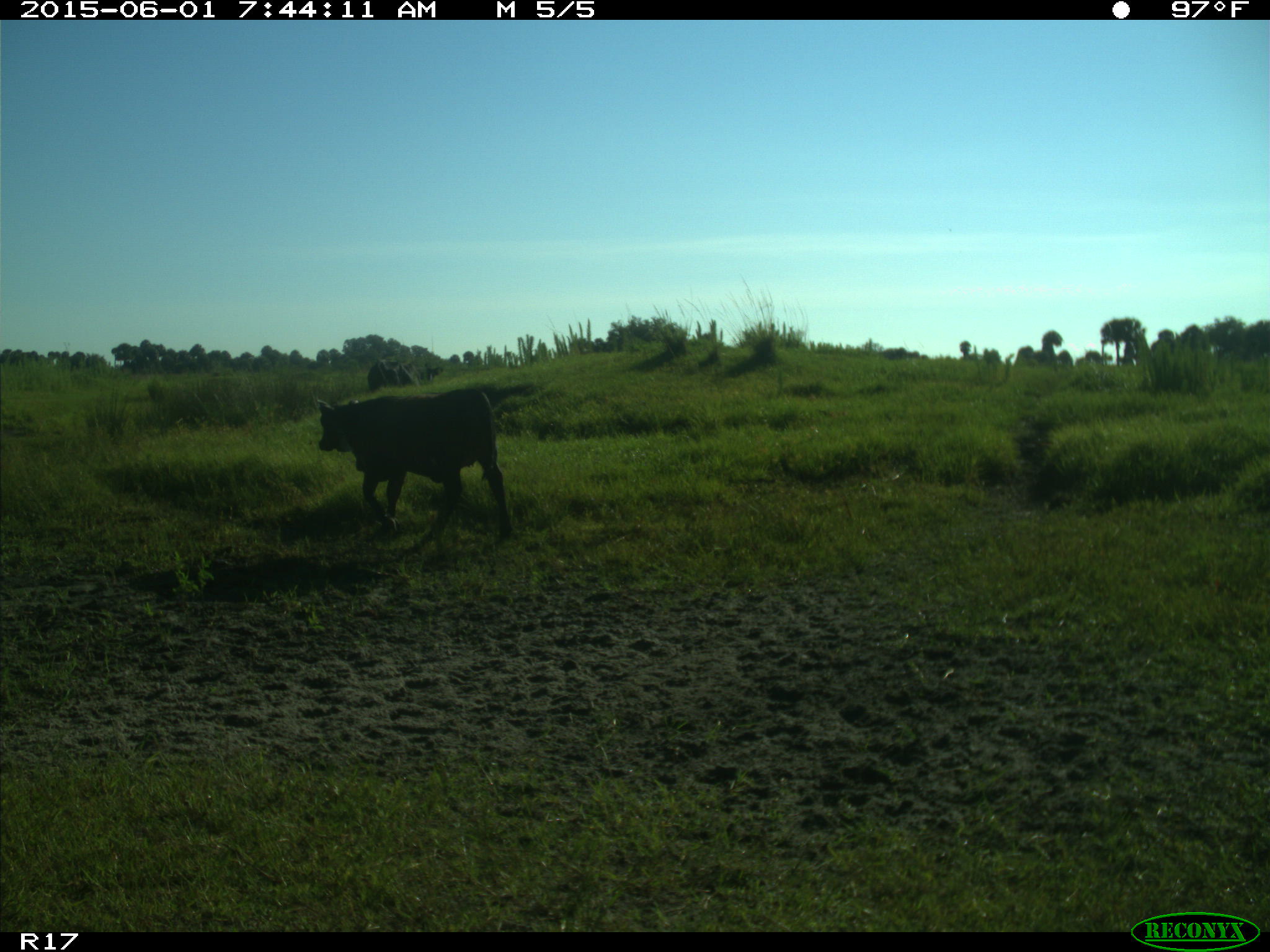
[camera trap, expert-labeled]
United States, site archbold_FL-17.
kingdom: Animalia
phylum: Chordata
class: Mammalia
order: Artiodactyla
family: Bovidae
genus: Bos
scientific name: Bos taurus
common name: domestic cow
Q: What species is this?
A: Bos taurus (domestic cow).